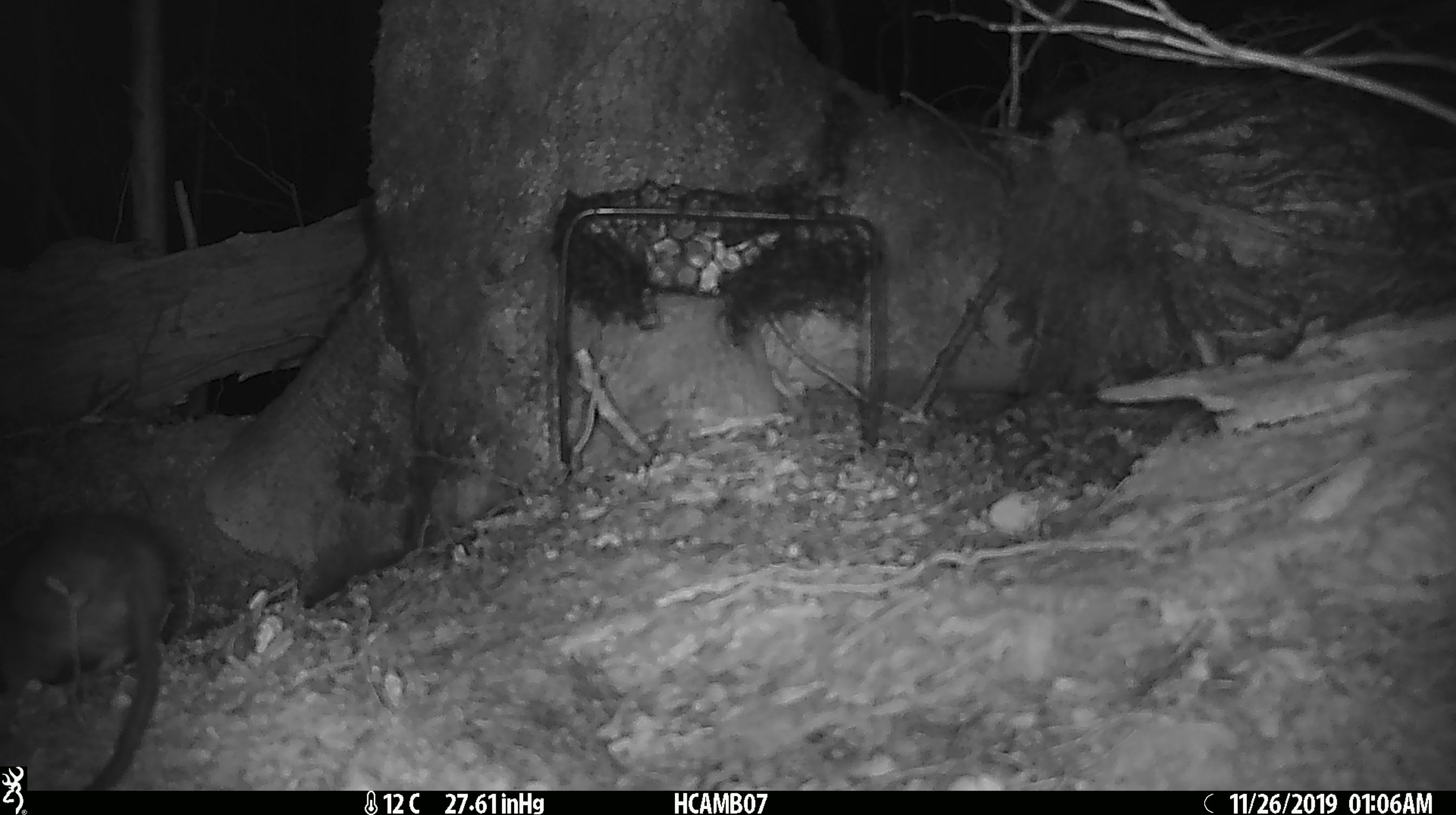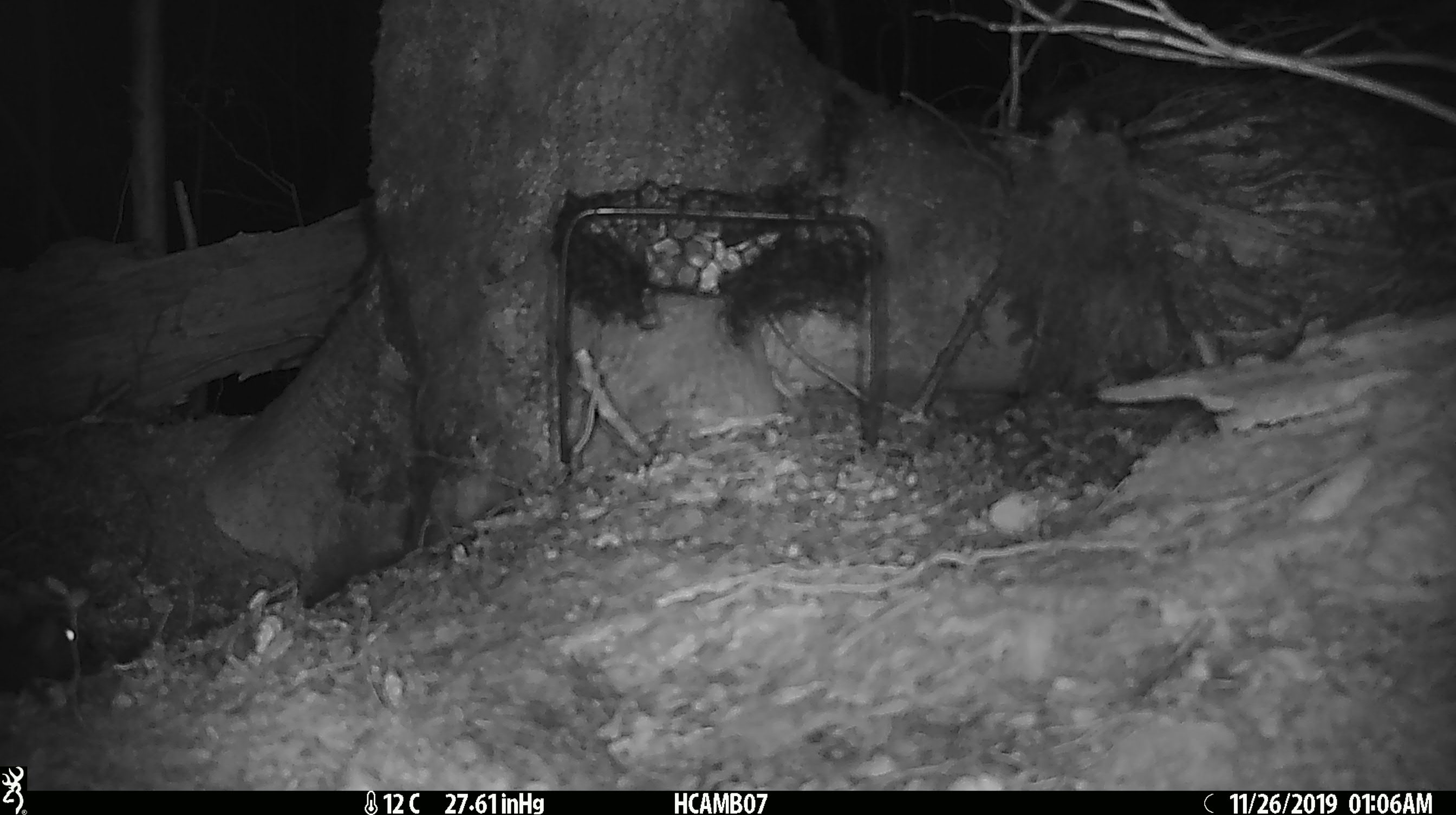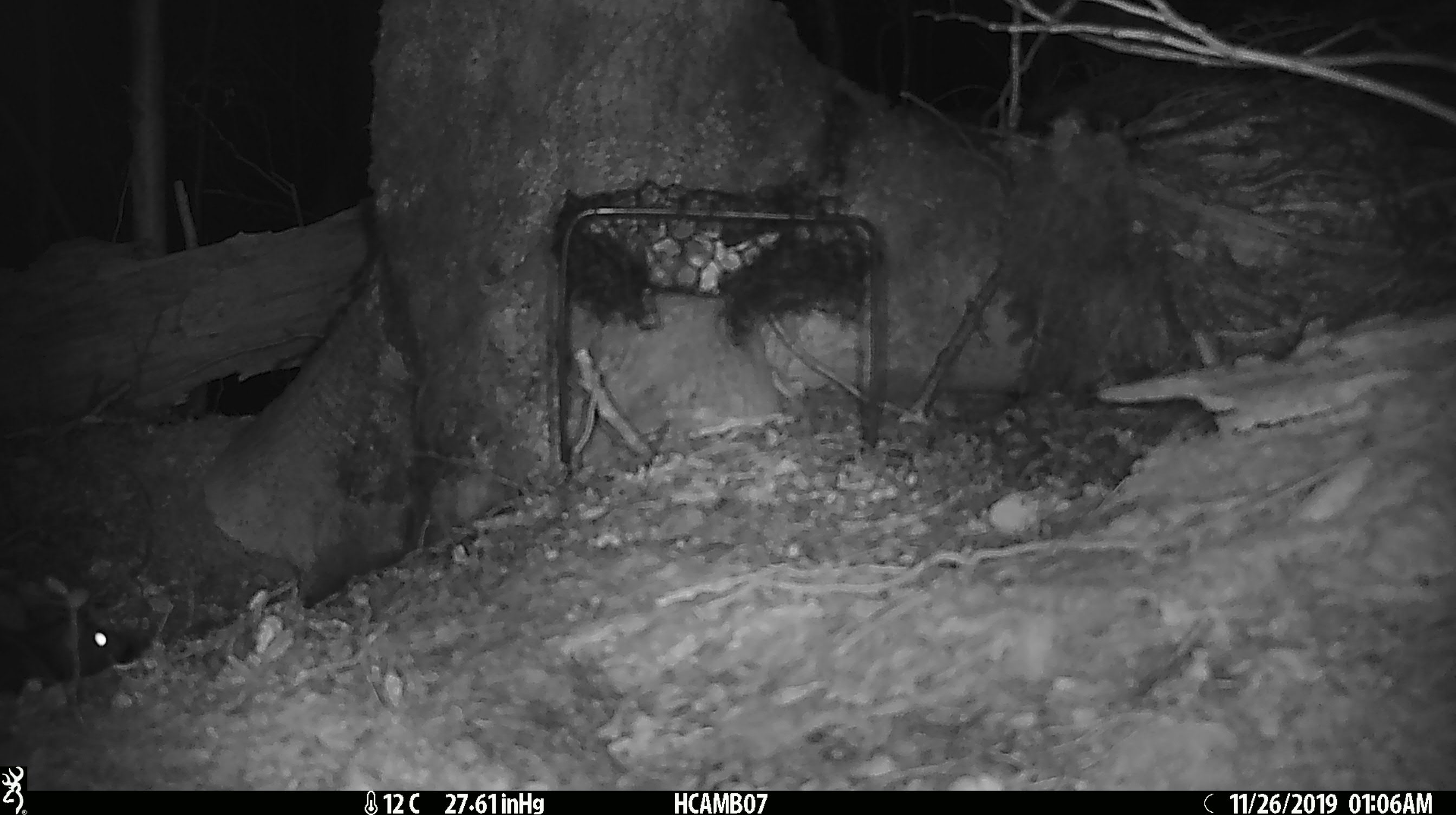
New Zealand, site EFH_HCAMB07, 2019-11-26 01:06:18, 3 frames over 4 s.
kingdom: Animalia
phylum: Chordata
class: Mammalia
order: Rodentia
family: Muridae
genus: Mus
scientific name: Mus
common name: mouse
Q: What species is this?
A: Mouse (Mus).